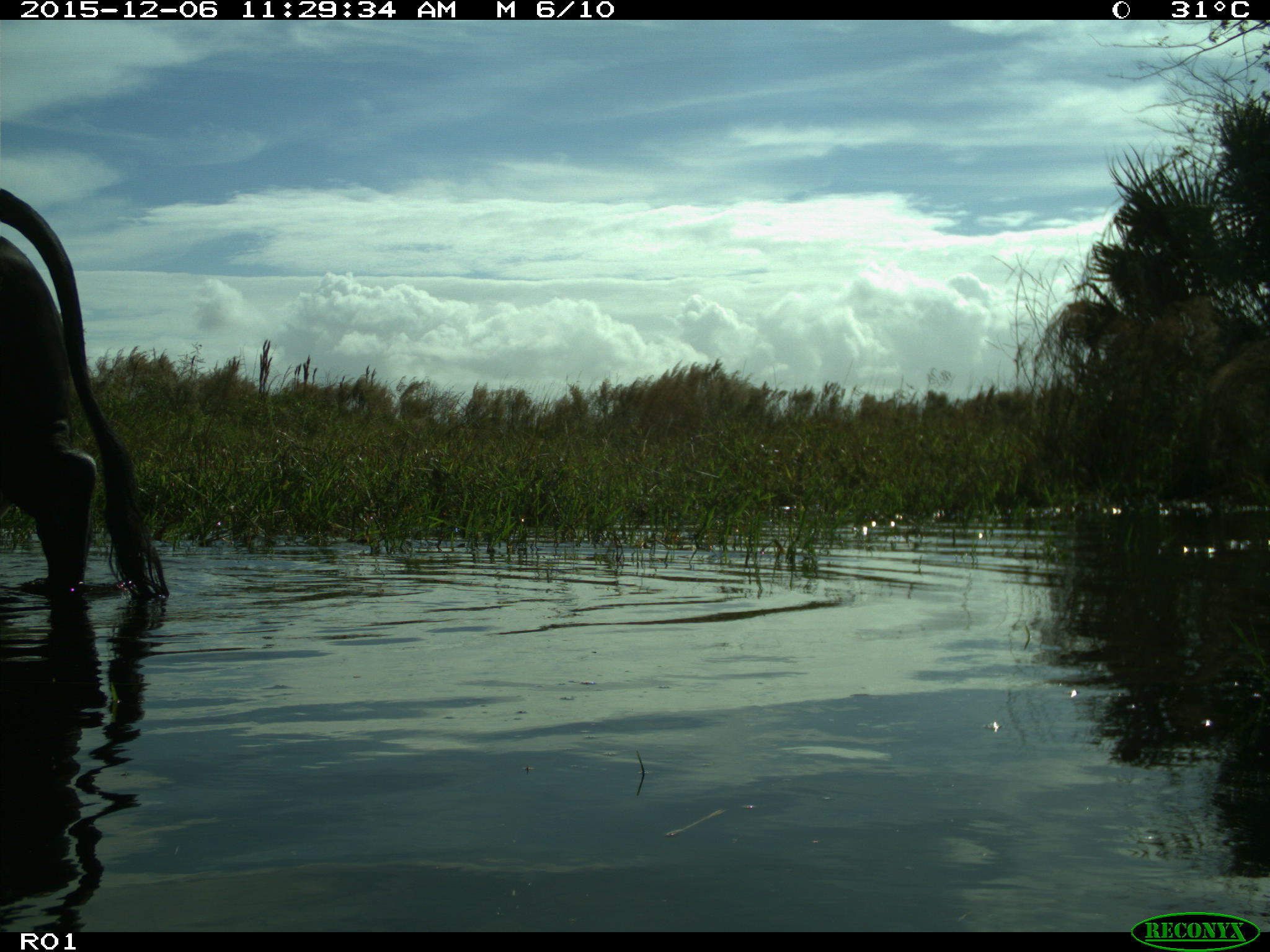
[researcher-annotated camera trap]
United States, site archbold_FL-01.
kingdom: Animalia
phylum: Chordata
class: Mammalia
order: Artiodactyla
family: Bovidae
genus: Bos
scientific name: Bos taurus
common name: domestic cow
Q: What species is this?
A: Bos taurus (domestic cow).